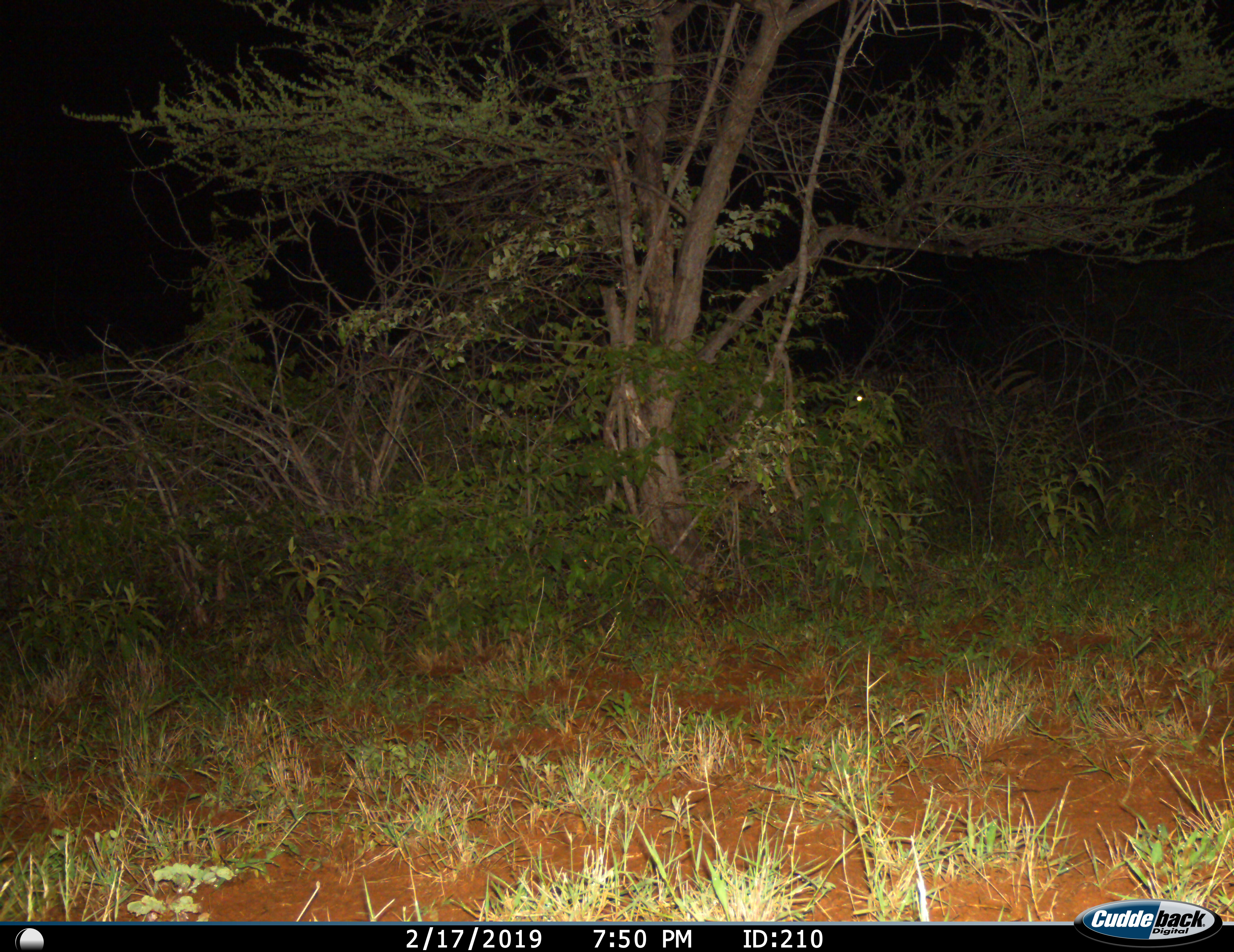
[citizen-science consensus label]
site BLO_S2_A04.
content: unidentified animal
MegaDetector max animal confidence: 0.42